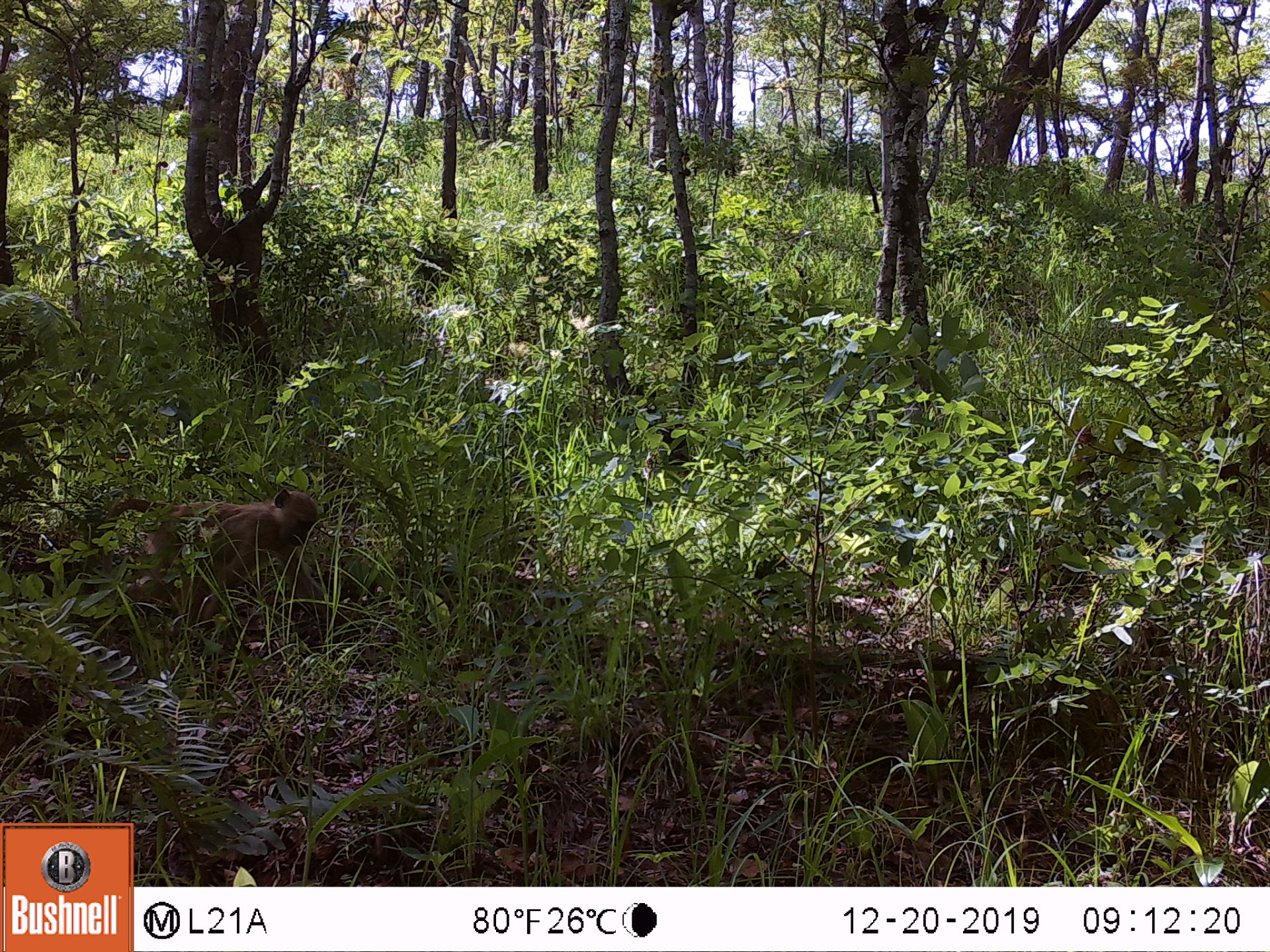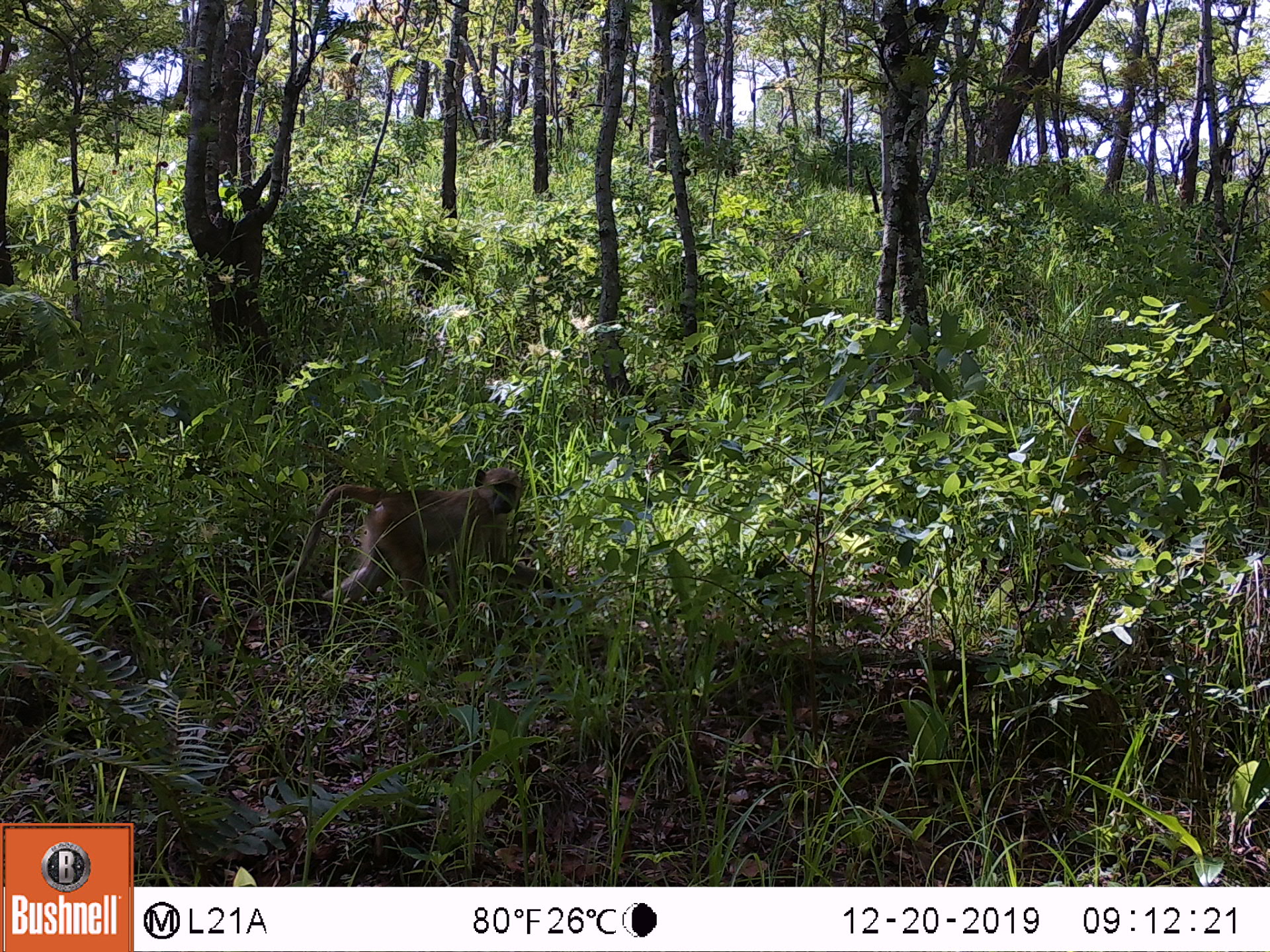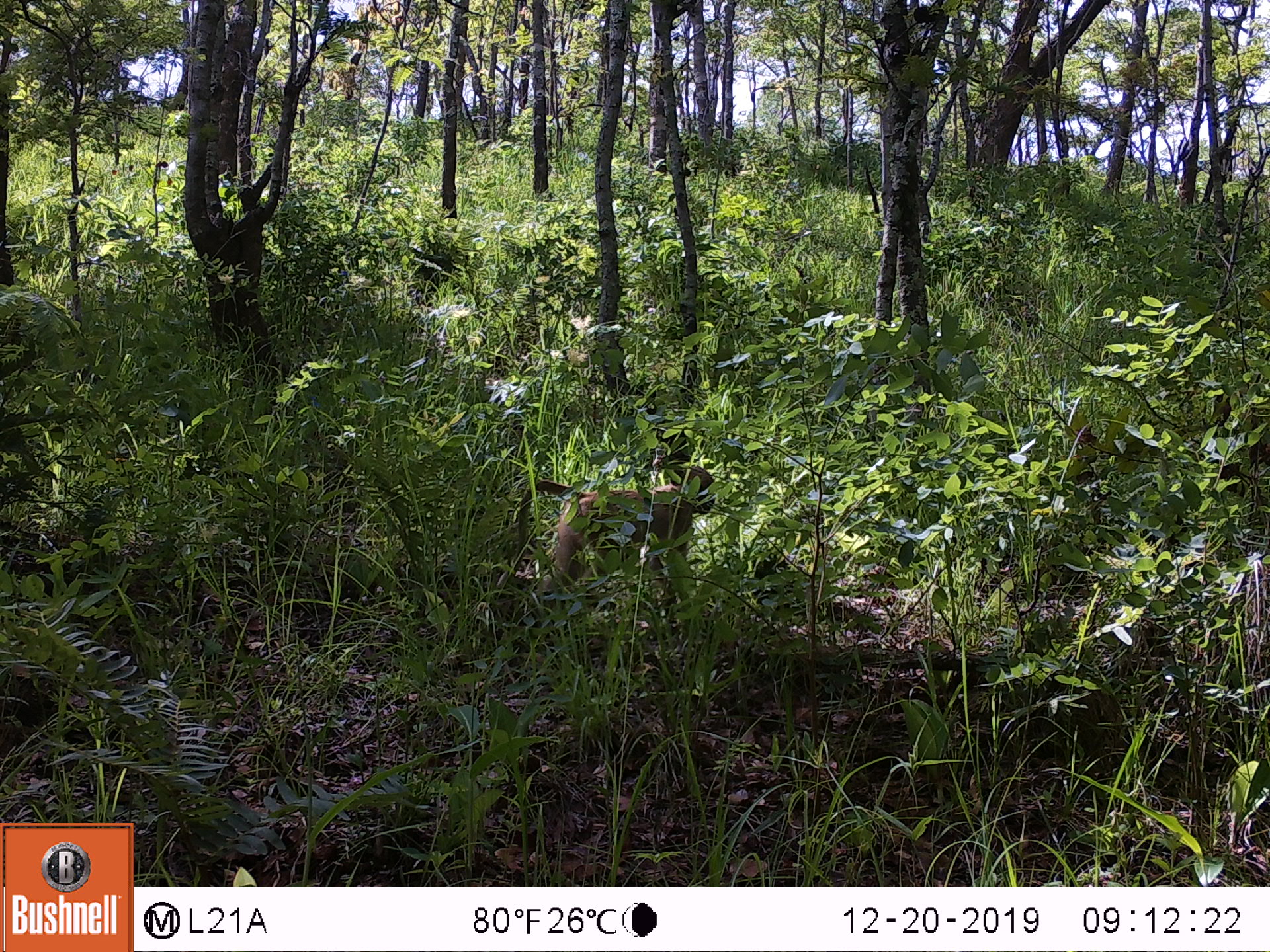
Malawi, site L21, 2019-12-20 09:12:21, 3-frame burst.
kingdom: Animalia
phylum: Chordata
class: Mammalia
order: Primates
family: Cercopithecidae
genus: Papio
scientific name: Papio cynocephalus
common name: yellow baboon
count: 1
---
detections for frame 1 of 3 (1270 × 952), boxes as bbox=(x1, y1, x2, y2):
yellow baboon: bbox=(93, 488, 325, 638)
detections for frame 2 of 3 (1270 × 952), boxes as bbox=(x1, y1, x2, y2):
yellow baboon: bbox=(282, 461, 534, 602)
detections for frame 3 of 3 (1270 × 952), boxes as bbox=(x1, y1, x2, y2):
yellow baboon: bbox=(506, 464, 725, 602)